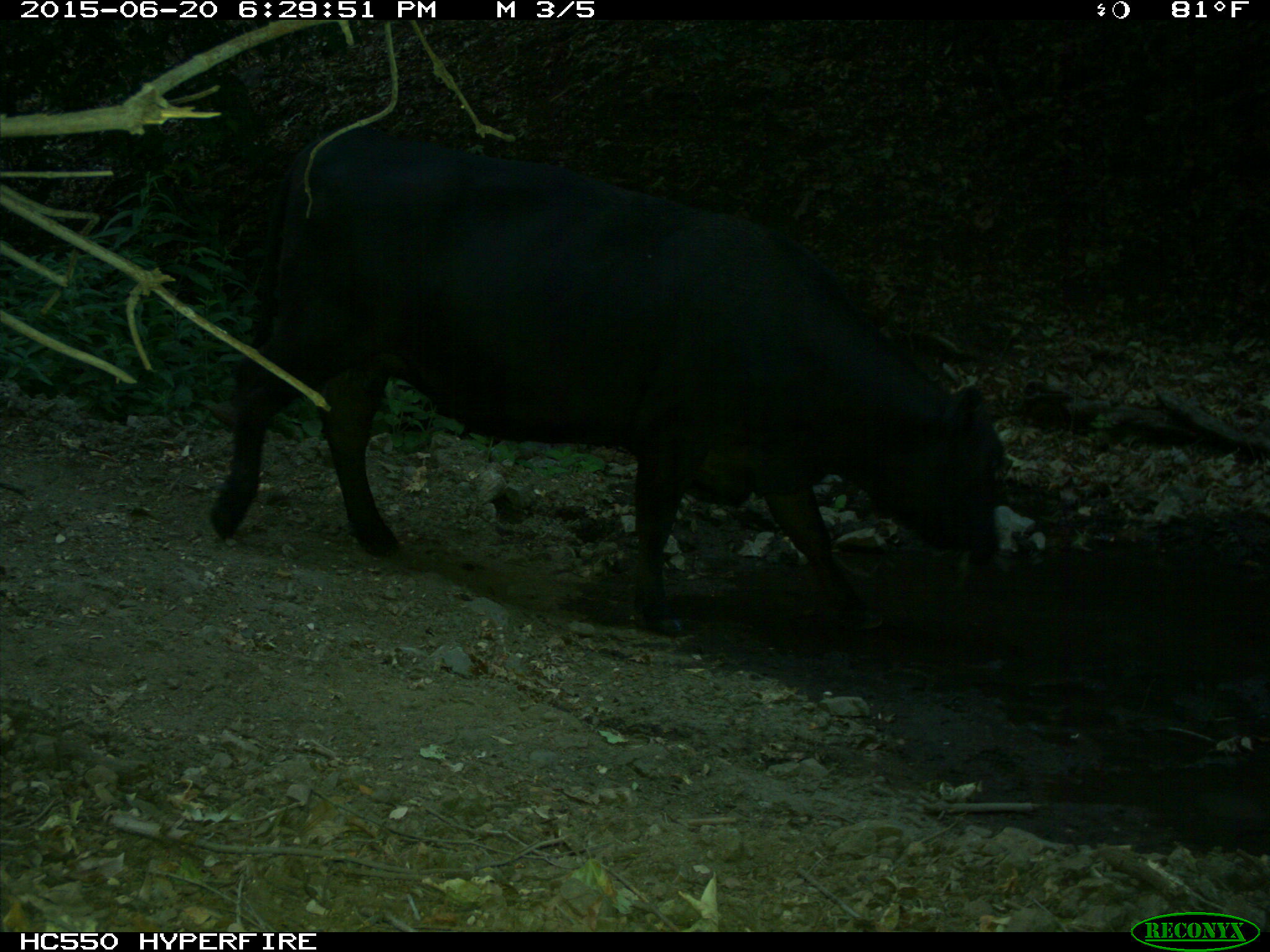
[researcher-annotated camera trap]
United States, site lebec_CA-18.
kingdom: Animalia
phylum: Chordata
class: Mammalia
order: Artiodactyla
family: Bovidae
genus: Bos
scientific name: Bos taurus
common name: domestic cow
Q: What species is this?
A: Bos taurus (domestic cow).